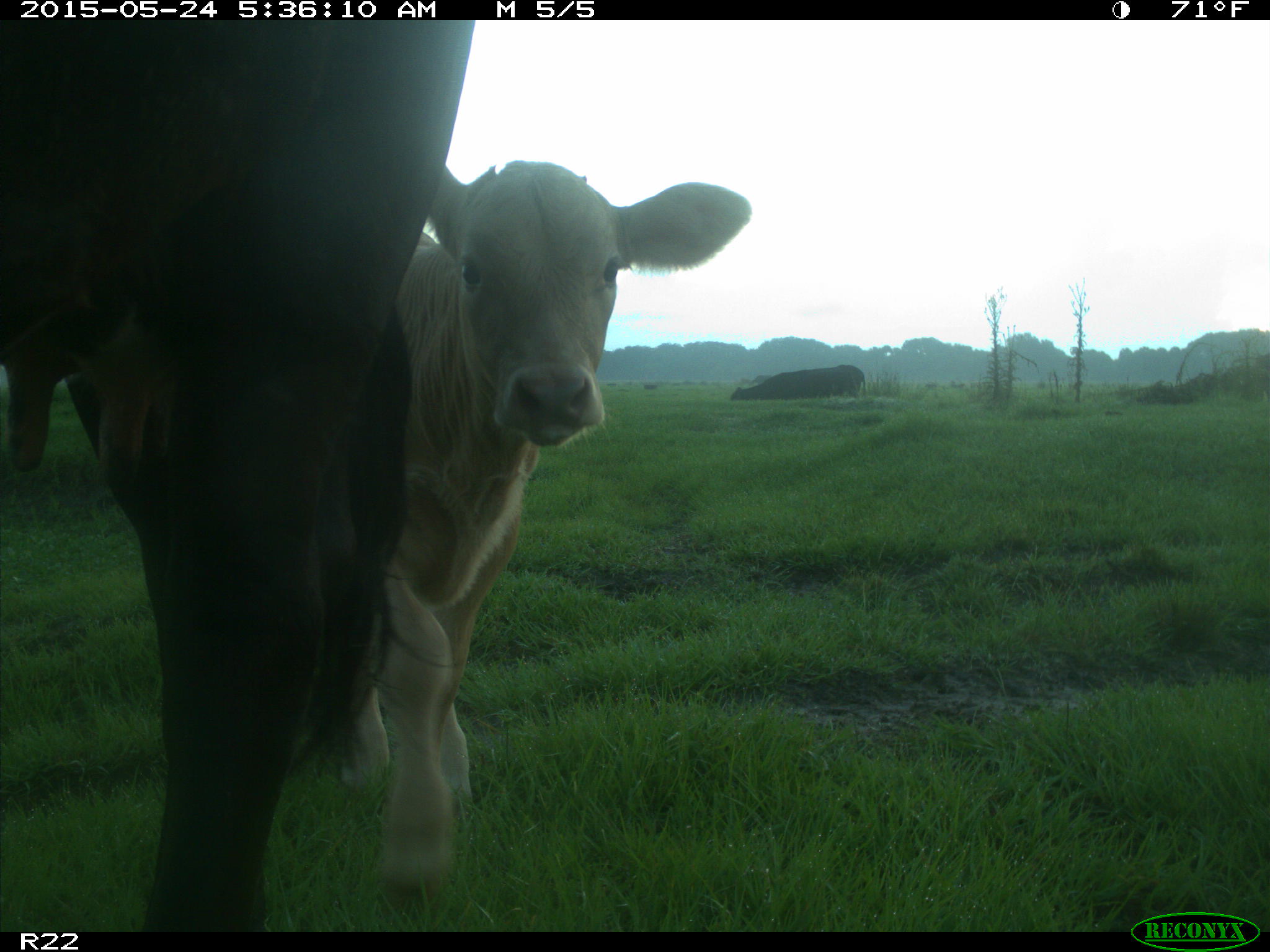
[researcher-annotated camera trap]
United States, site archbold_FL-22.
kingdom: Animalia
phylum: Chordata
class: Mammalia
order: Artiodactyla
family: Bovidae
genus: Bos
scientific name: Bos taurus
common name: domestic cow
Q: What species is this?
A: Bos taurus (domestic cow).